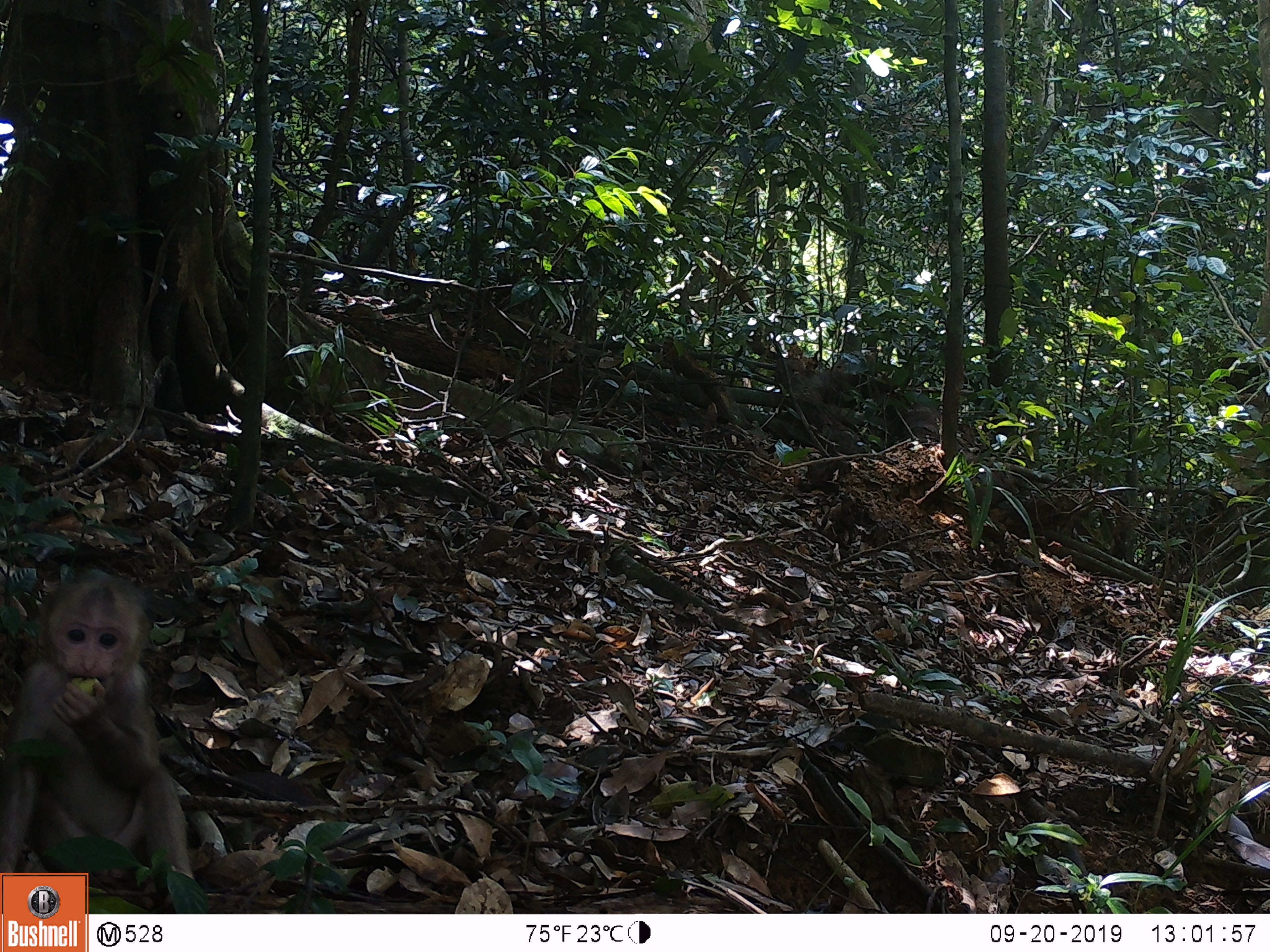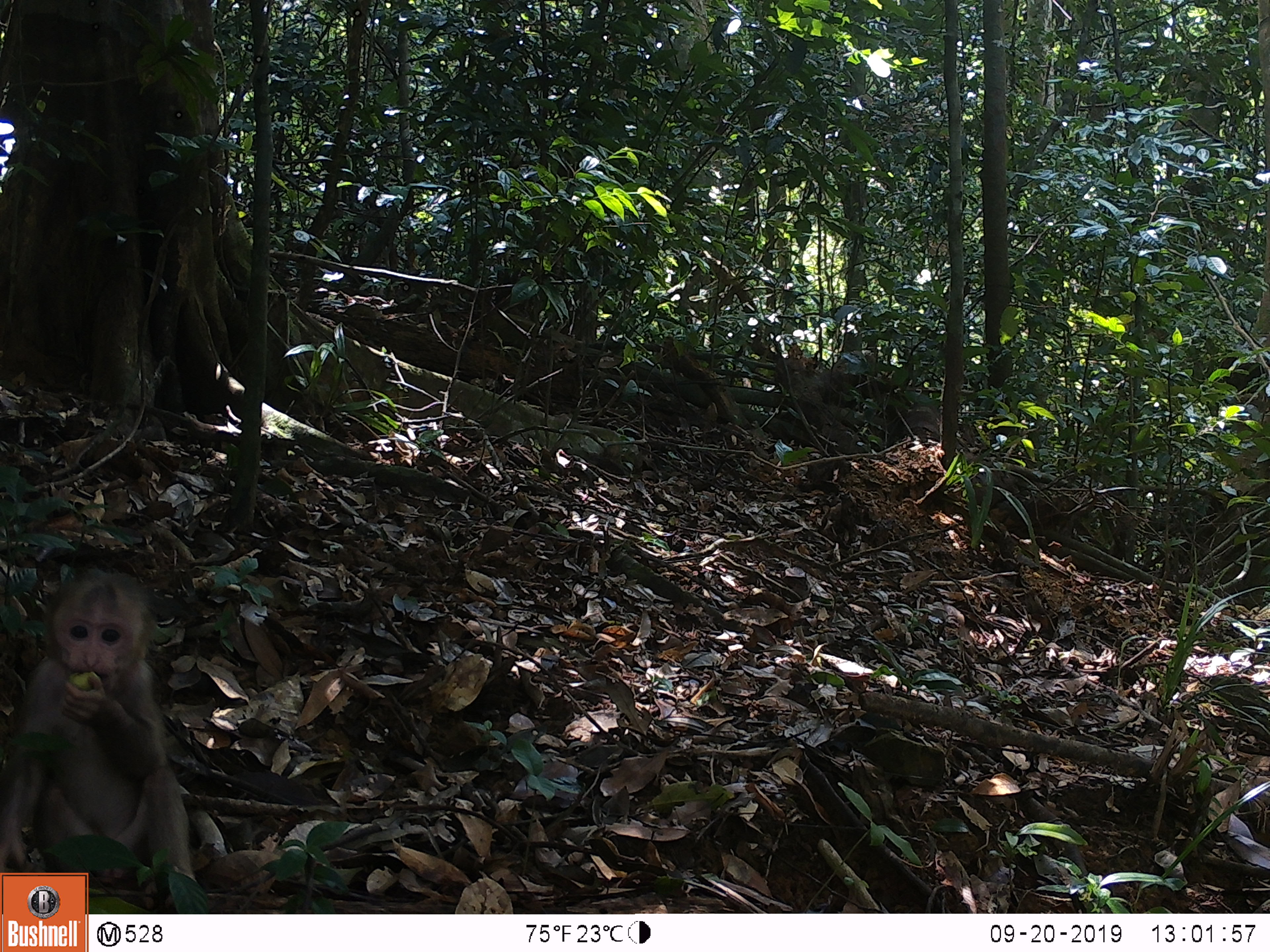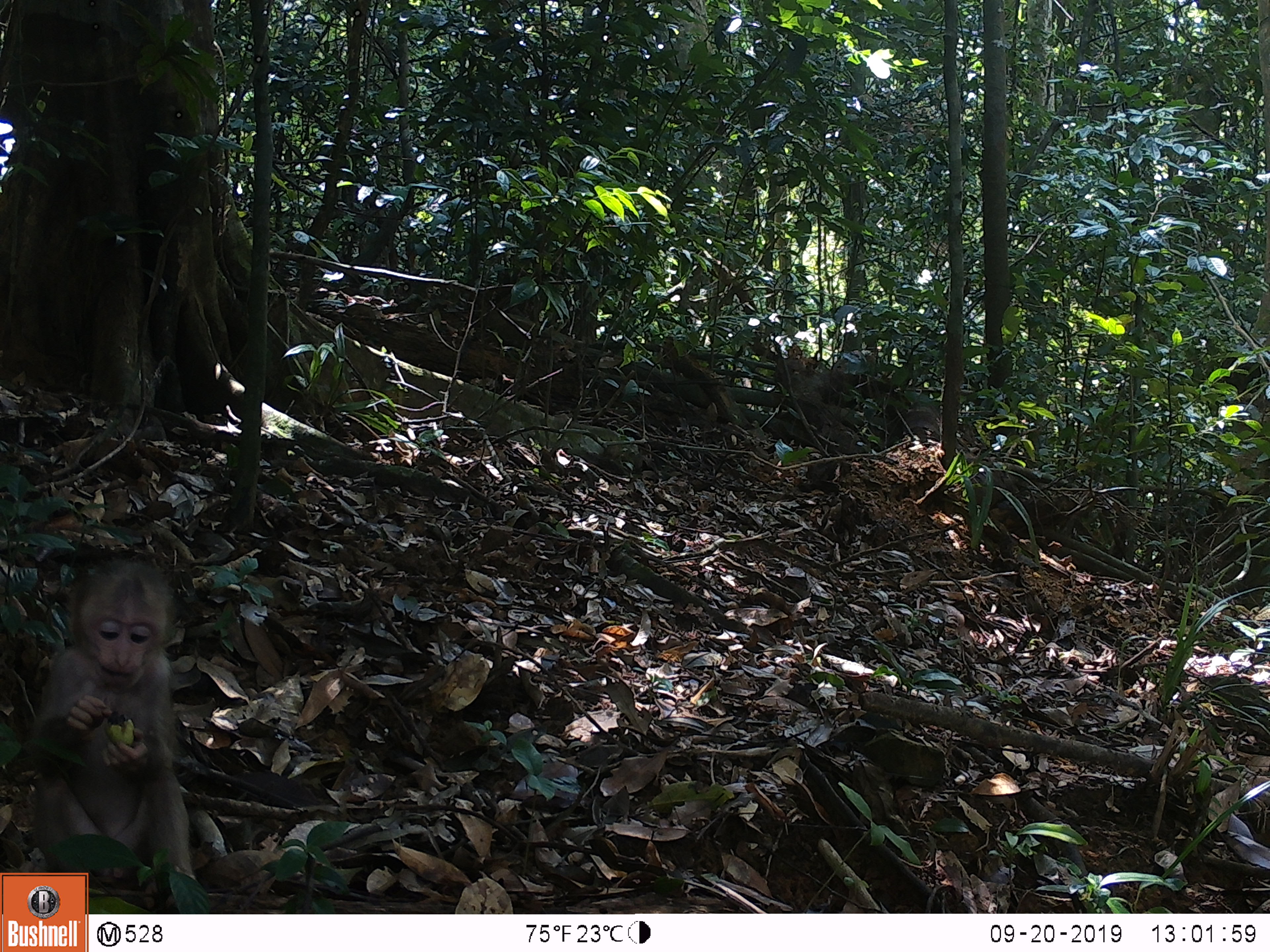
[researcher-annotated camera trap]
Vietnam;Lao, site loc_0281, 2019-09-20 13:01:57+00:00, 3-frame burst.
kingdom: Animalia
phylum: Chordata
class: Mammalia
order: Primates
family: Cercopithecidae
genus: Macaca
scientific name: Macaca arctoides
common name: stump-tailed macaque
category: stump tailed macaque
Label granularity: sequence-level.